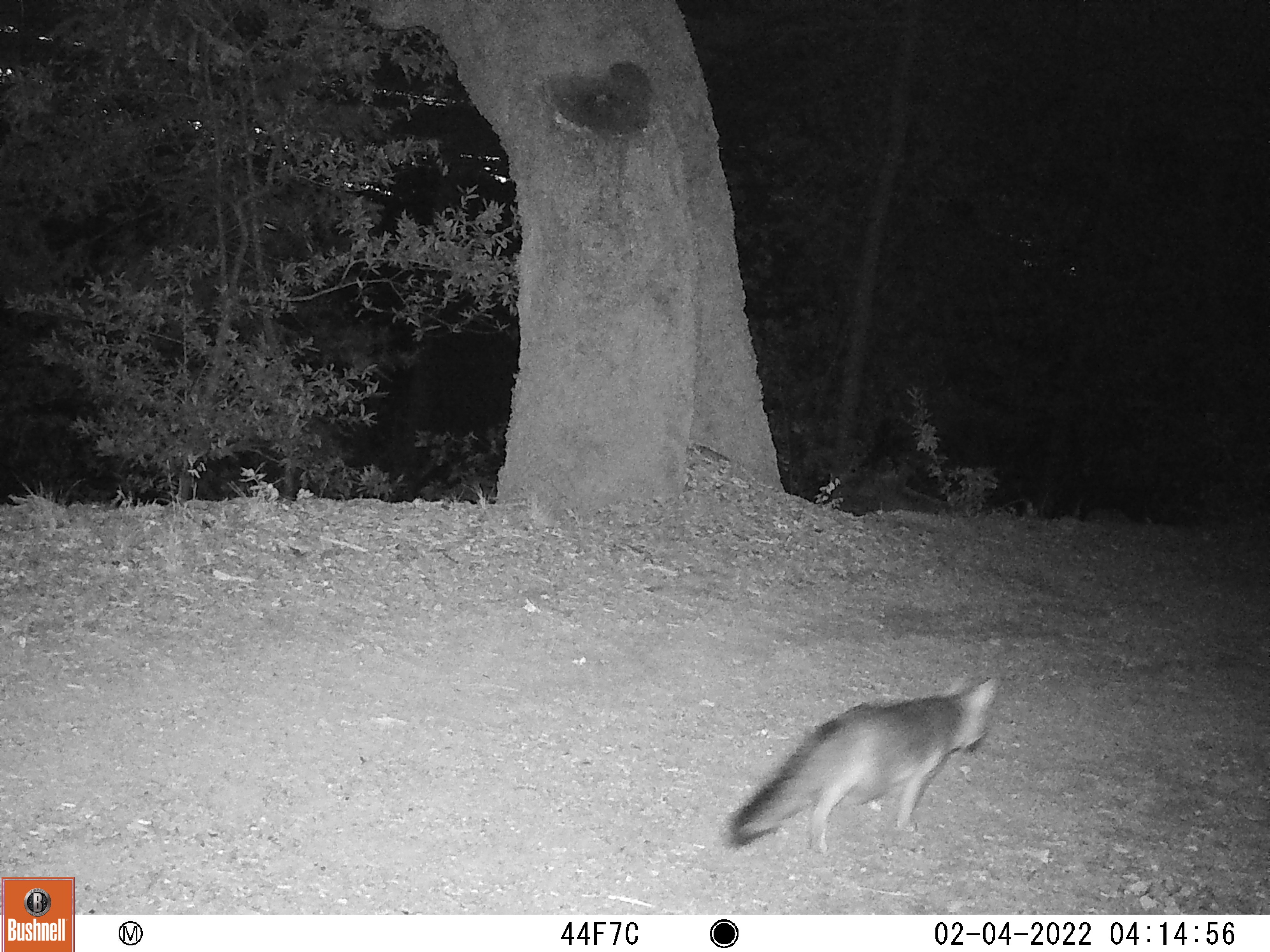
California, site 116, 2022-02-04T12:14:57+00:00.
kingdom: Animalia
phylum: Chordata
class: Mammalia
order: Carnivora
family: Canidae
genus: Urocyon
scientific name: Urocyon cinereoargenteus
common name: gray fox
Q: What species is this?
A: Gray fox (Urocyon cinereoargenteus).